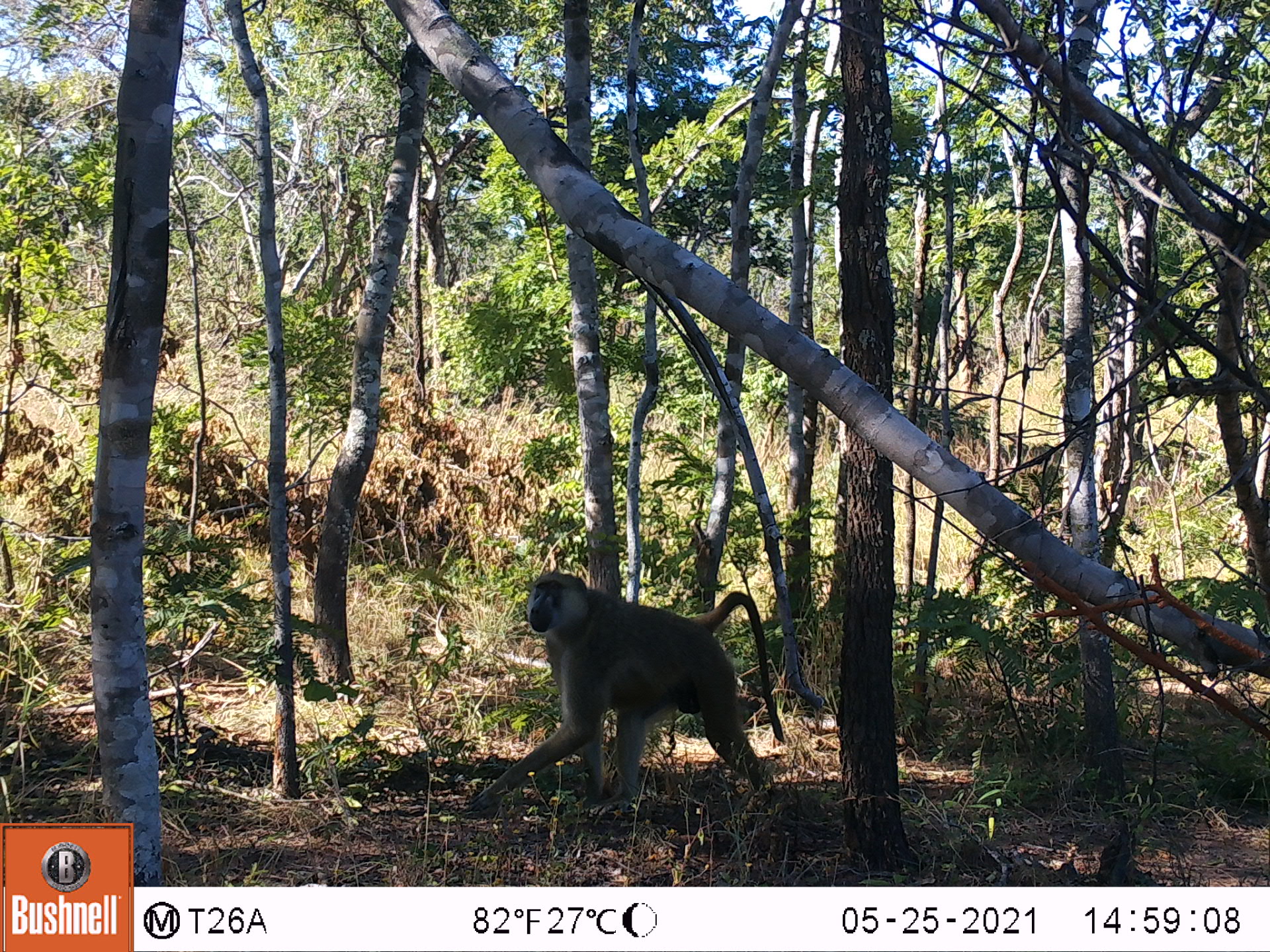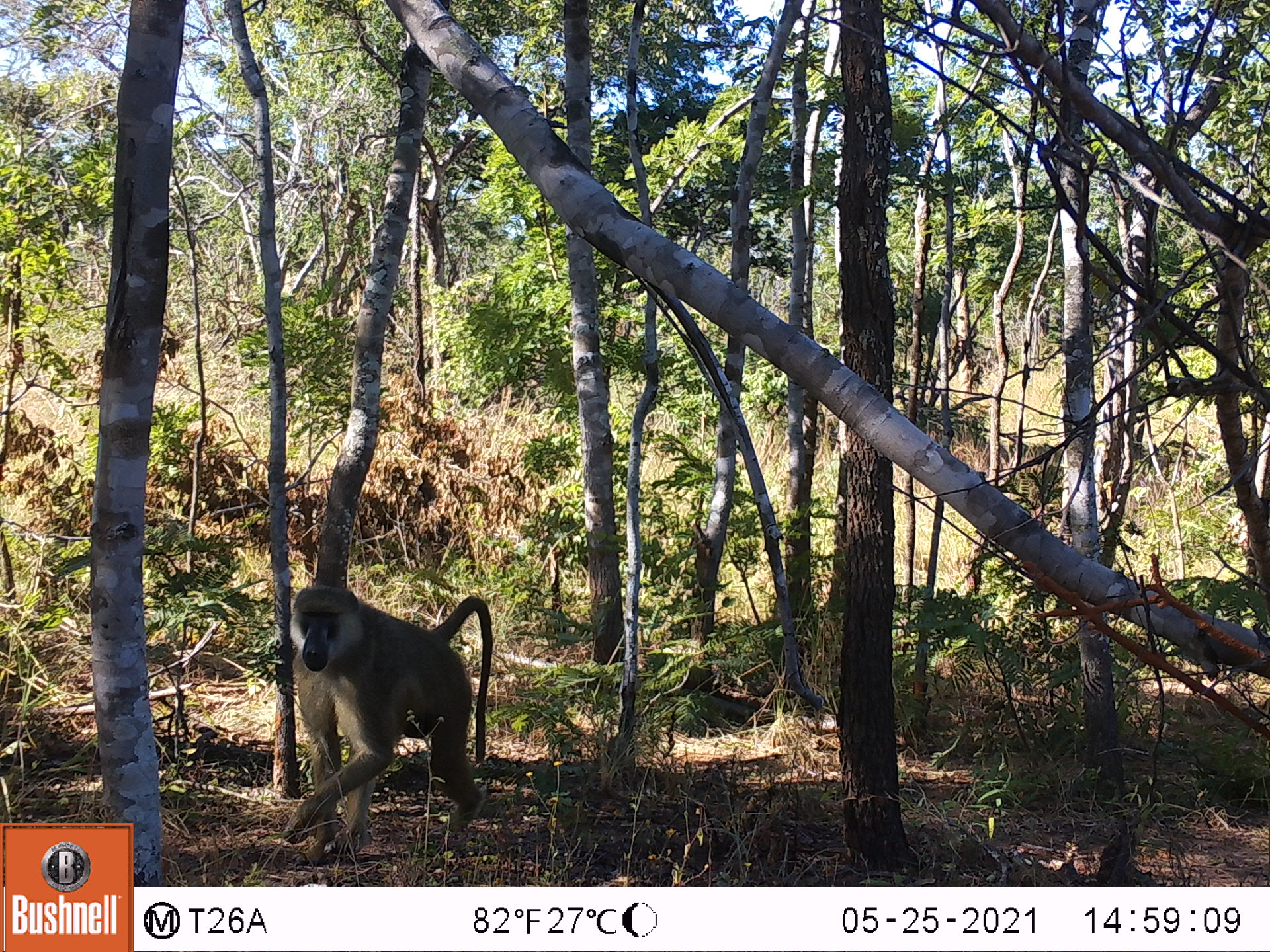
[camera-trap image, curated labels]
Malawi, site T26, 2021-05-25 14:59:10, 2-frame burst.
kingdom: Animalia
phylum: Chordata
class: Mammalia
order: Primates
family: Cercopithecidae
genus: Papio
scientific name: Papio cynocephalus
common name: yellow baboon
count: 1